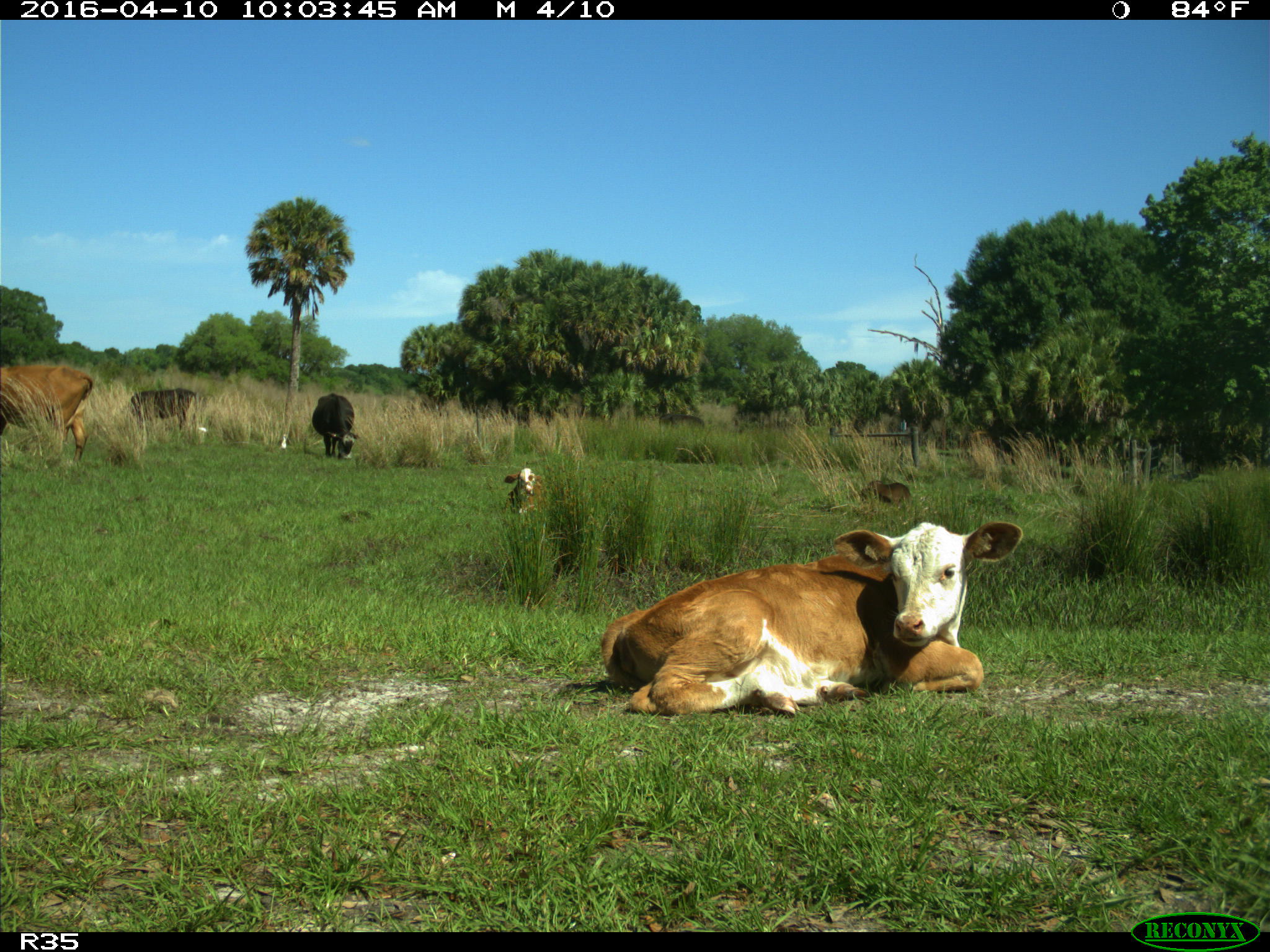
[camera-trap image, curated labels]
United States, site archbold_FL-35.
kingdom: Animalia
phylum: Chordata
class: Mammalia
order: Artiodactyla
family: Bovidae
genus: Bos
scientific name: Bos taurus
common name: domestic cow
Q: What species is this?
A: Bos taurus (domestic cow).